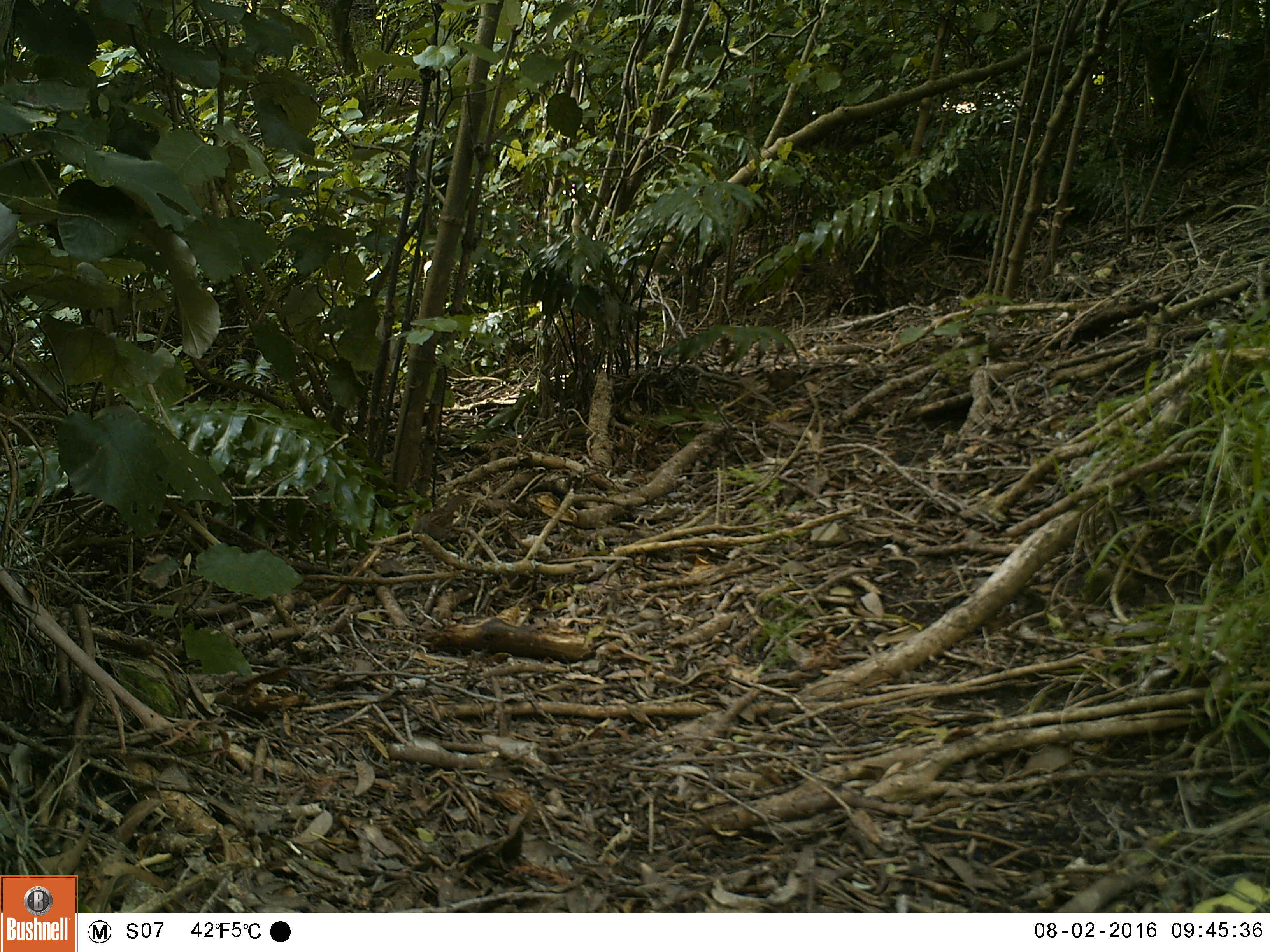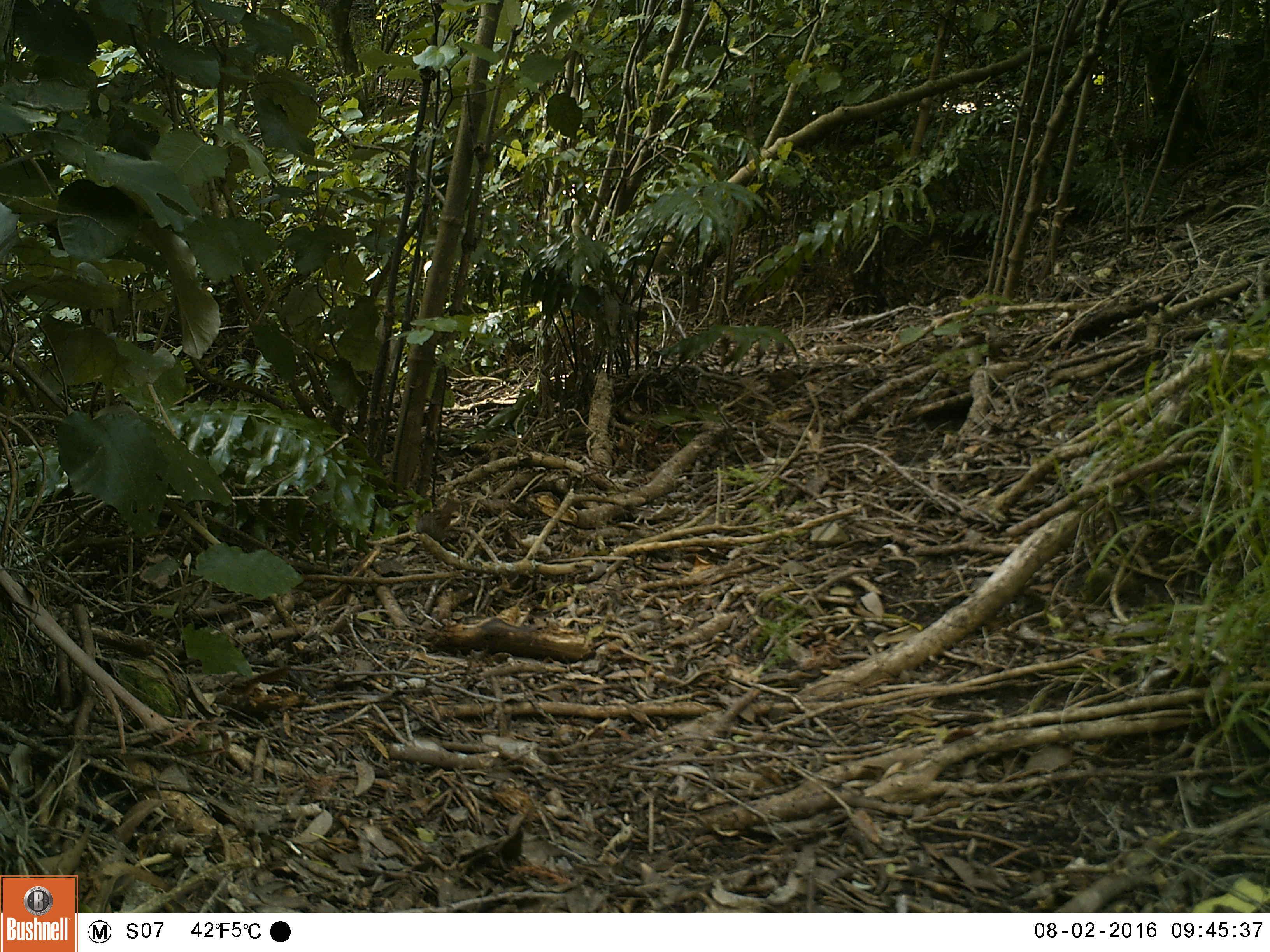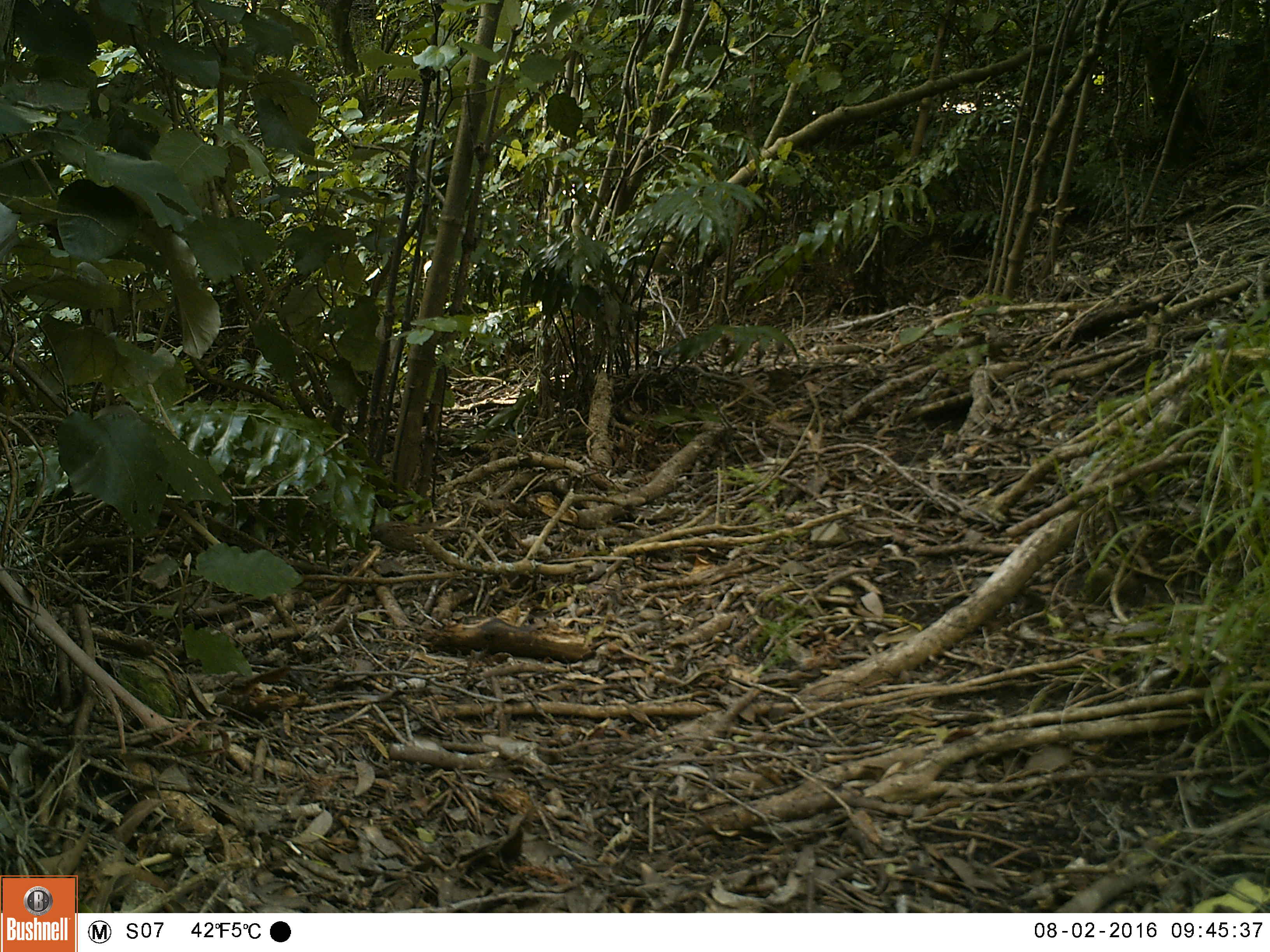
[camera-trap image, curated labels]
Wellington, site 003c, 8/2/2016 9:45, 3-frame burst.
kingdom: Animalia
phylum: Chordata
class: Aves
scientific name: Aves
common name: bird